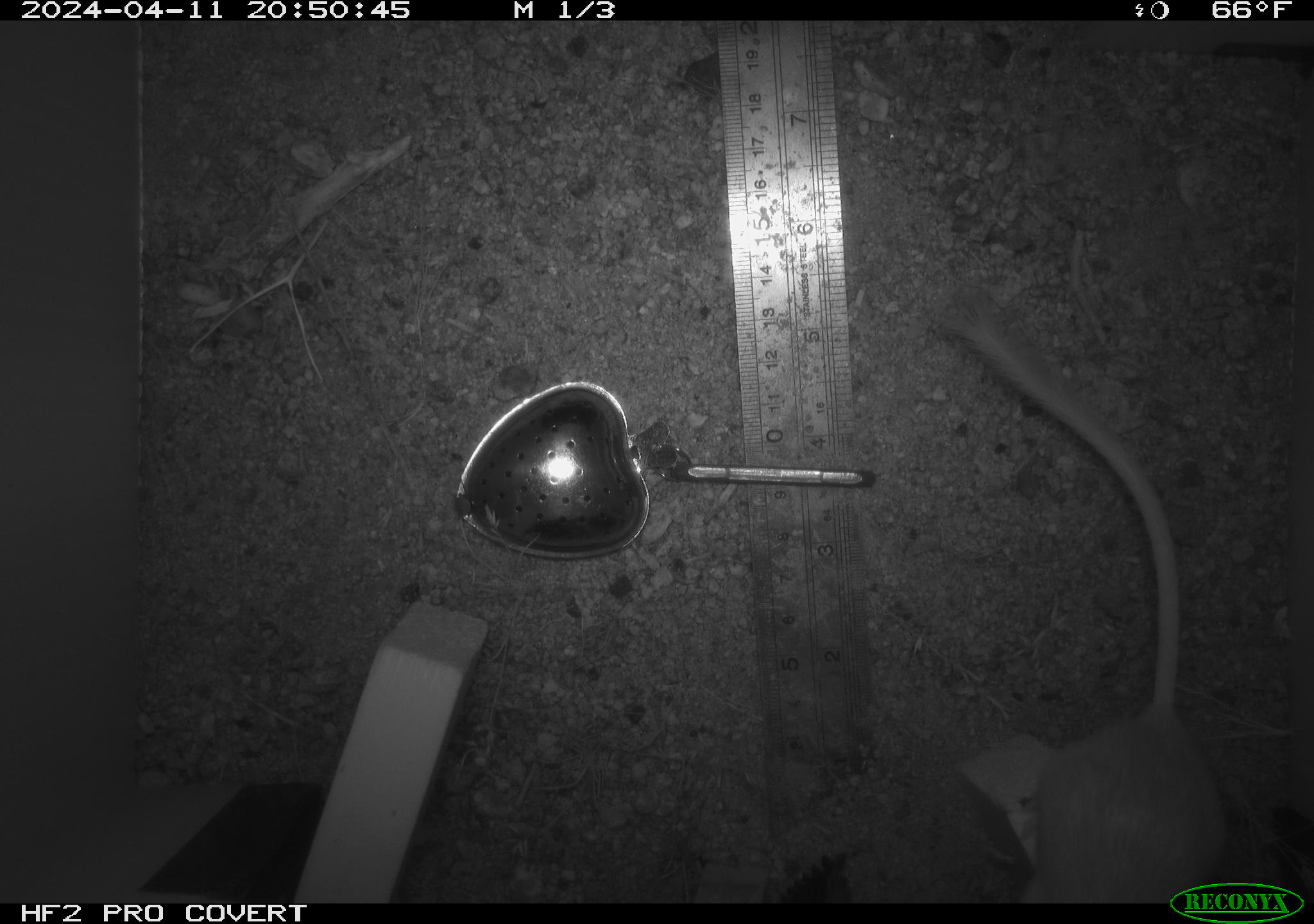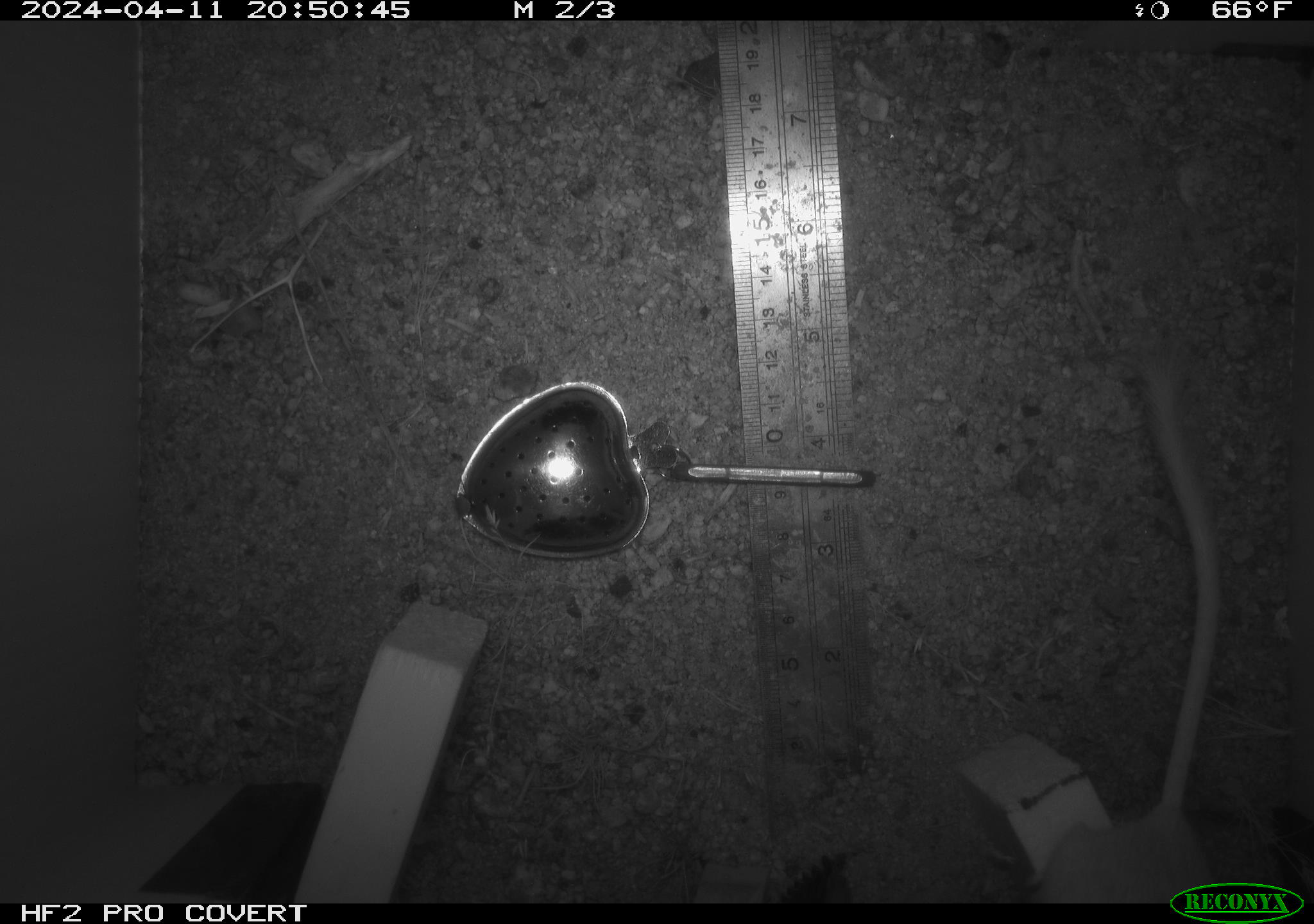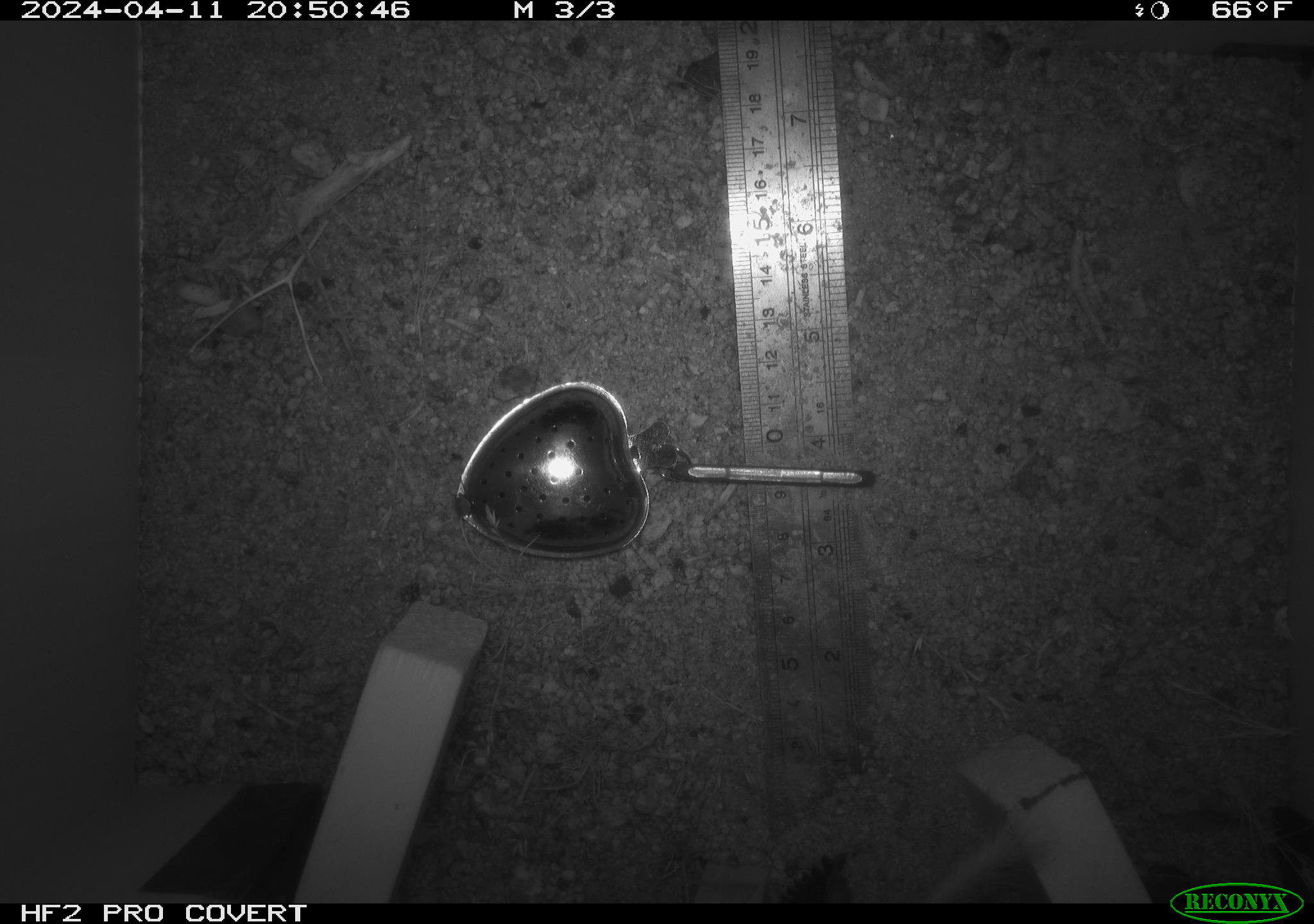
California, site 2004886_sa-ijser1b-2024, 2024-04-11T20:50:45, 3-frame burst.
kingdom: Animalia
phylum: Chordata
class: Mammalia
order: Rodentia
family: Heteromyidae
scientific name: Heteromyidae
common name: kangaroo rats and pocket mice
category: heteromyidae family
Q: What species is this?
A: Heteromyidae family (kangaroo rats and pocket mice) (Heteromyidae).